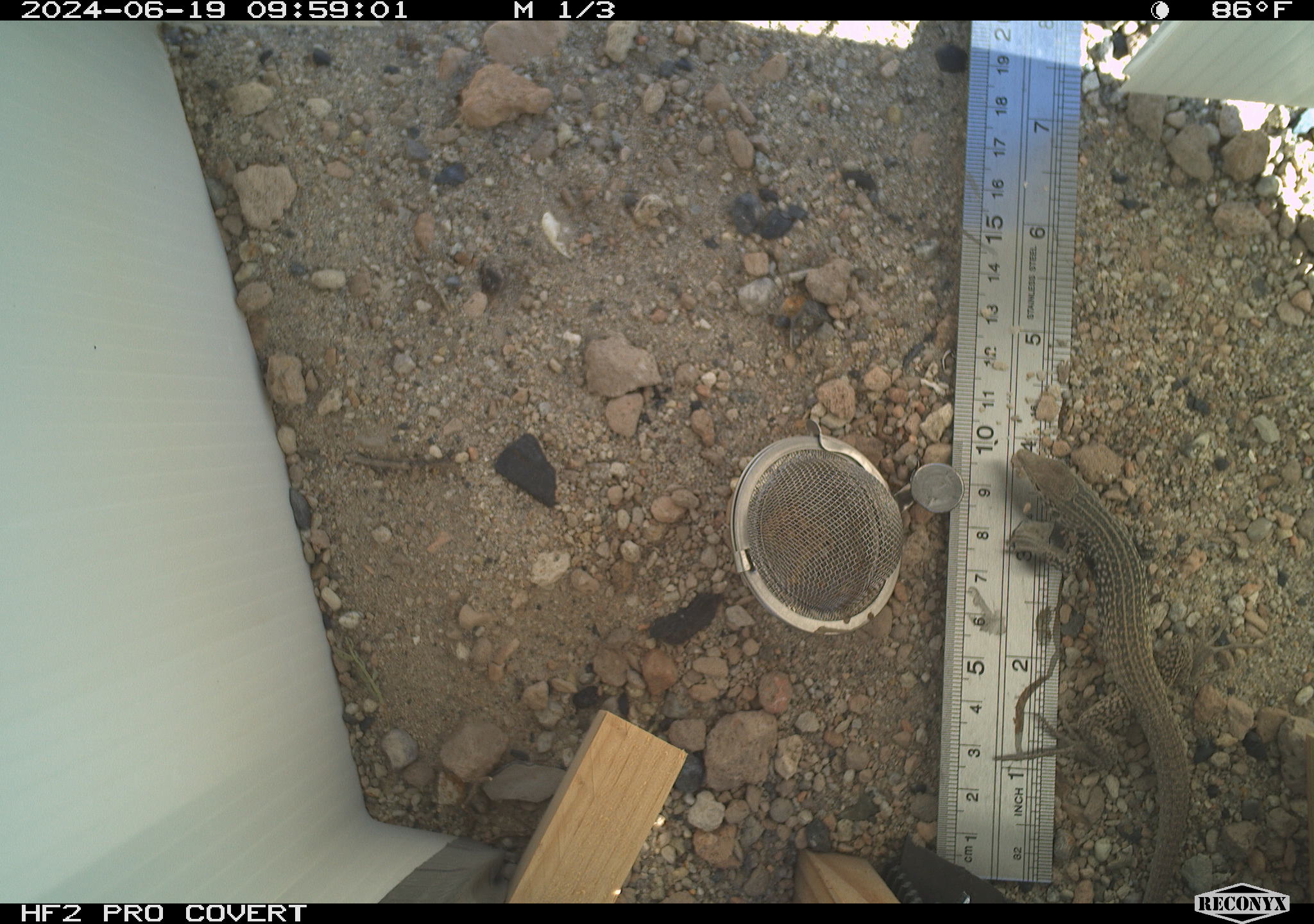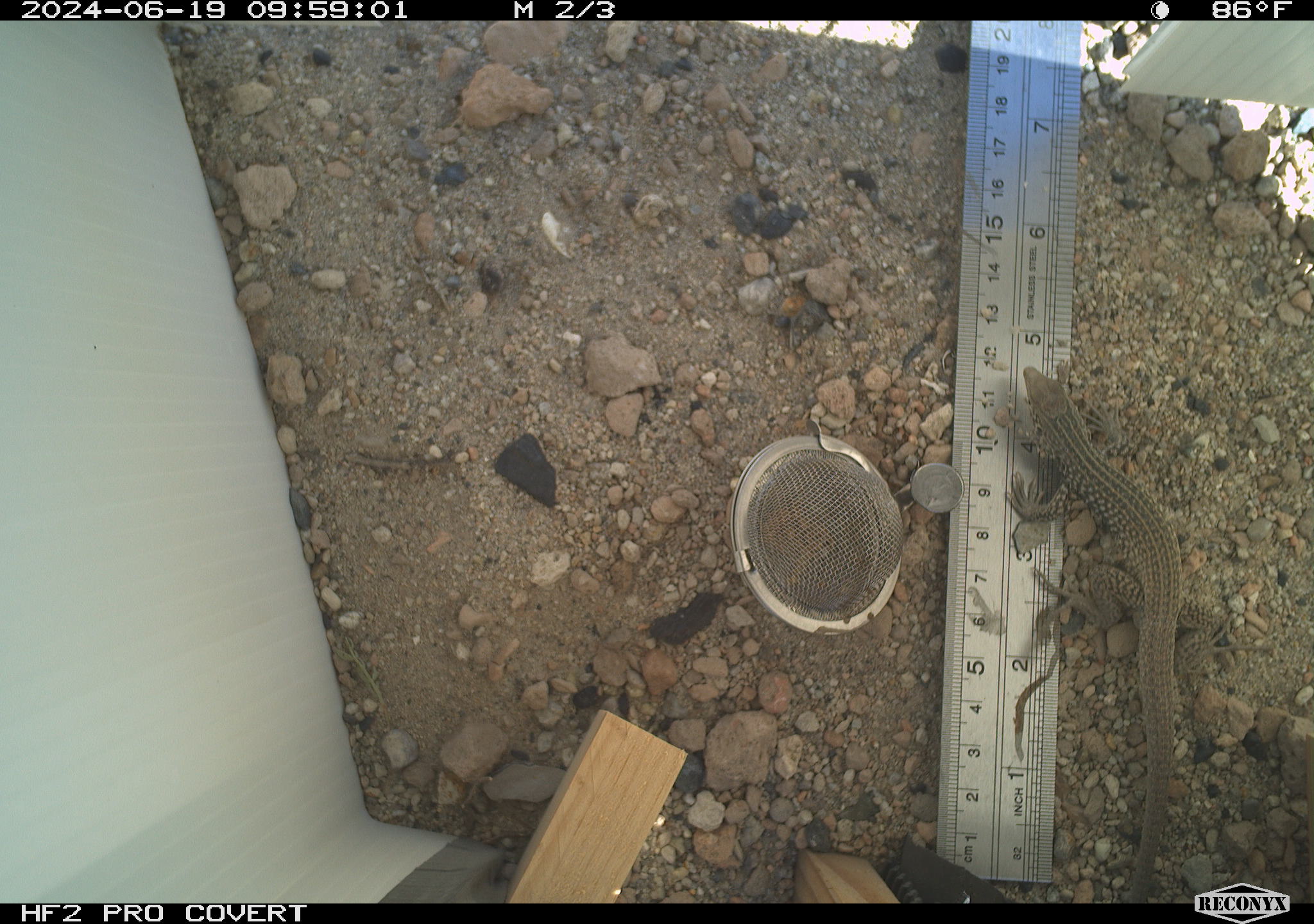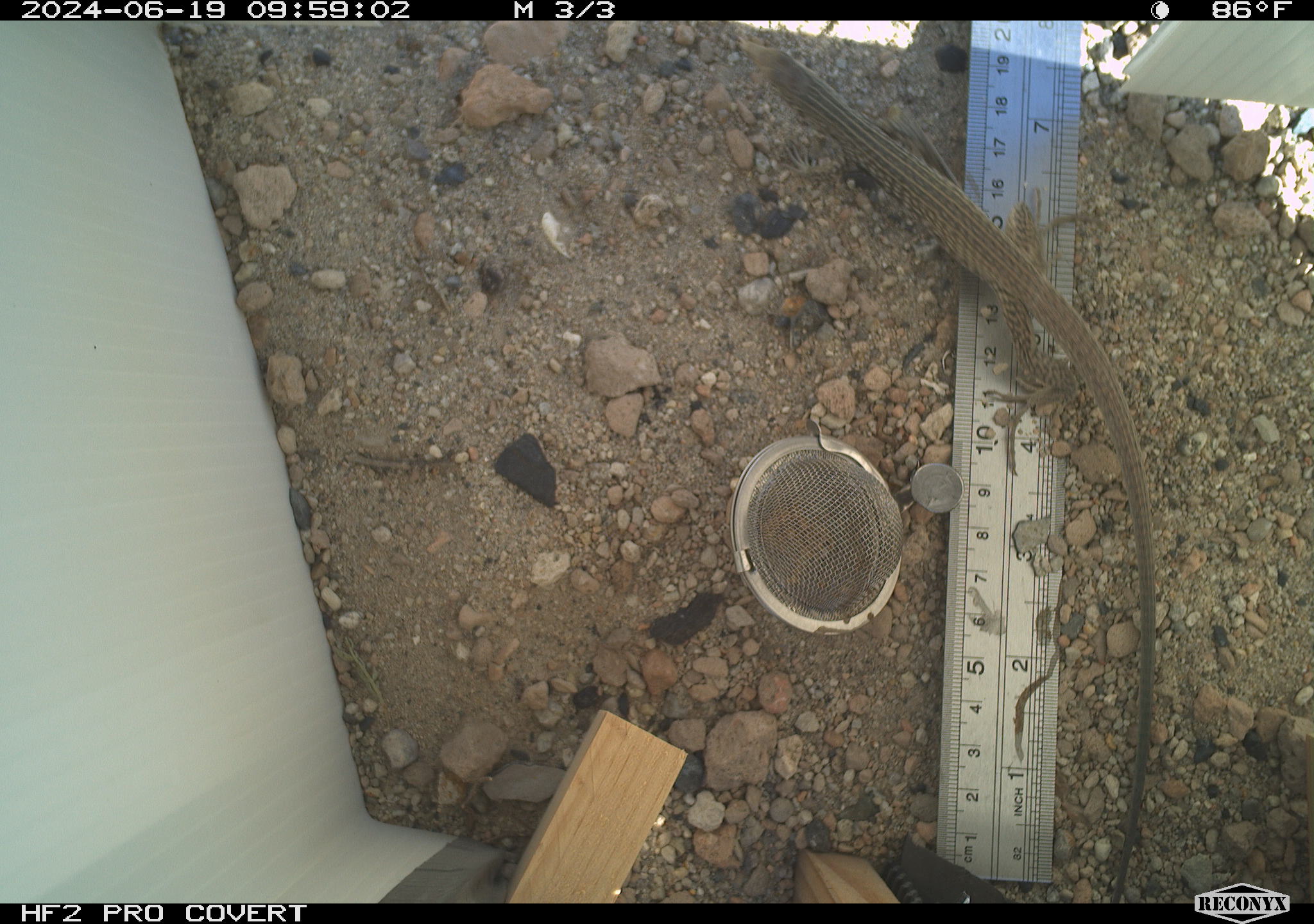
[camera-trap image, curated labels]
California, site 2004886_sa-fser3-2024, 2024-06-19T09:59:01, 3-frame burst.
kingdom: Animalia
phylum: Chordata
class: Reptilia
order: Squamata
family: Teiidae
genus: Aspidoscelis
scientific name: Aspidoscelis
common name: whiptail lizards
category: aspidoscelis species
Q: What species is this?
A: Aspidoscelis species (whiptail lizards) (Aspidoscelis).